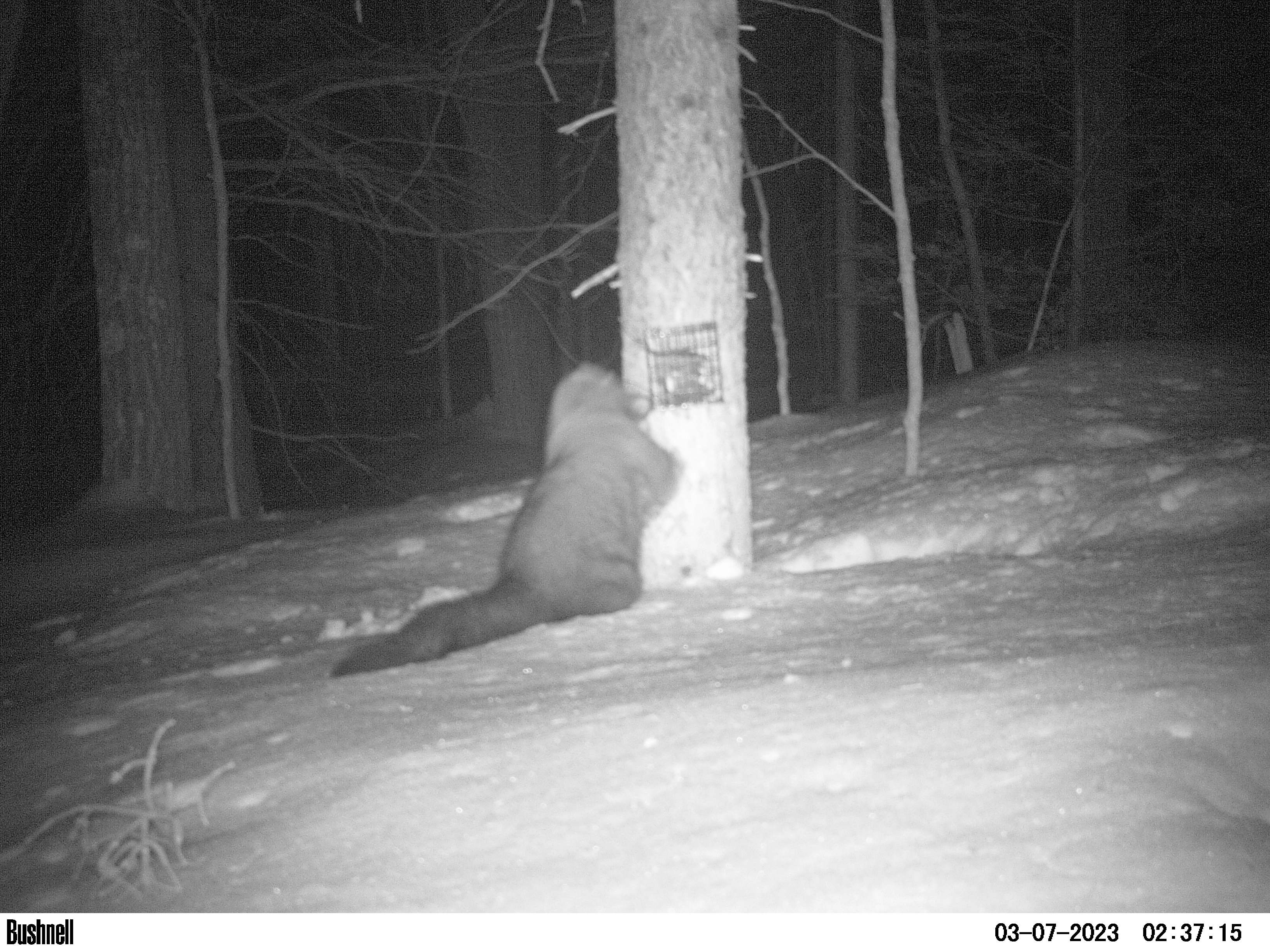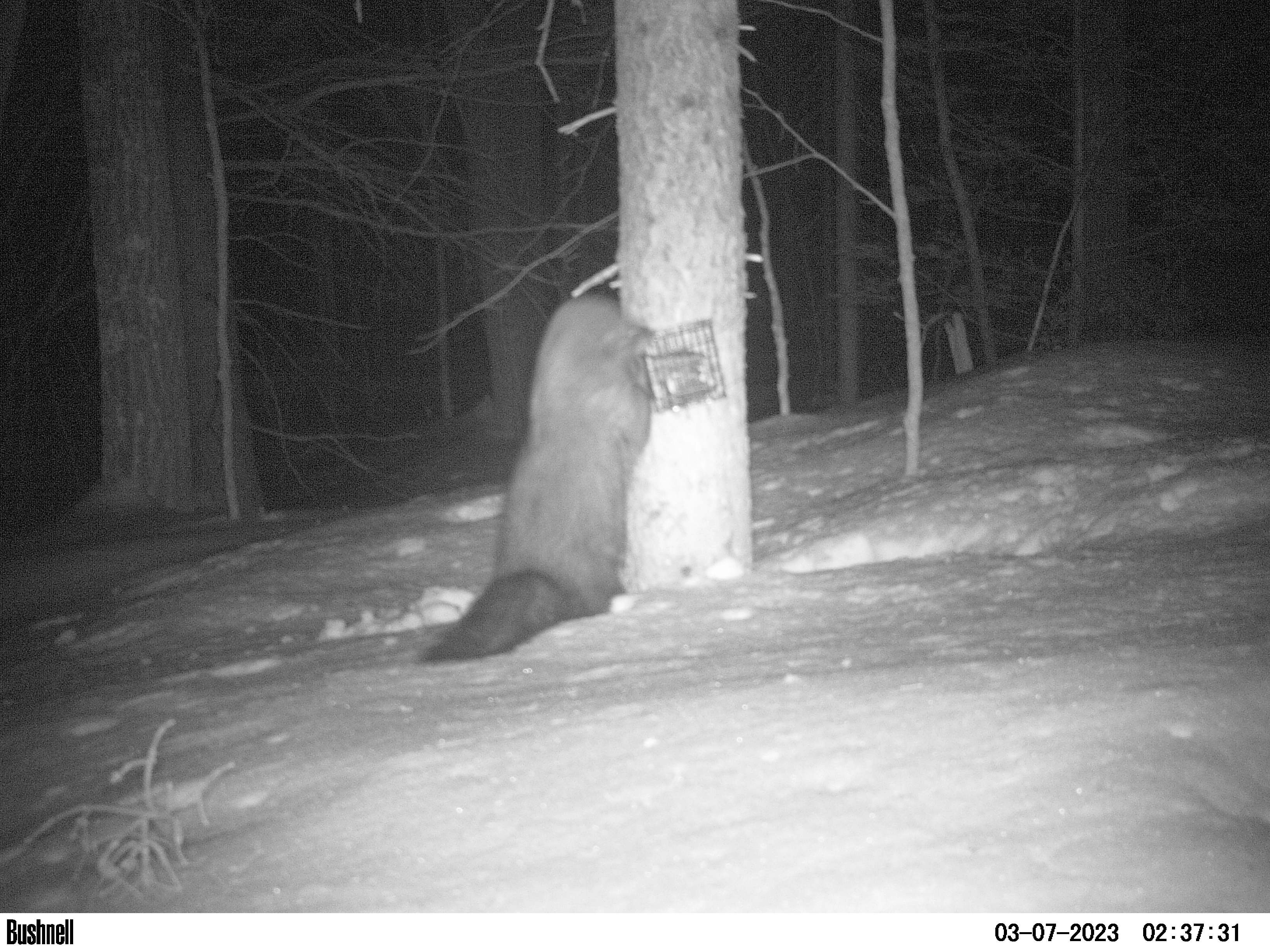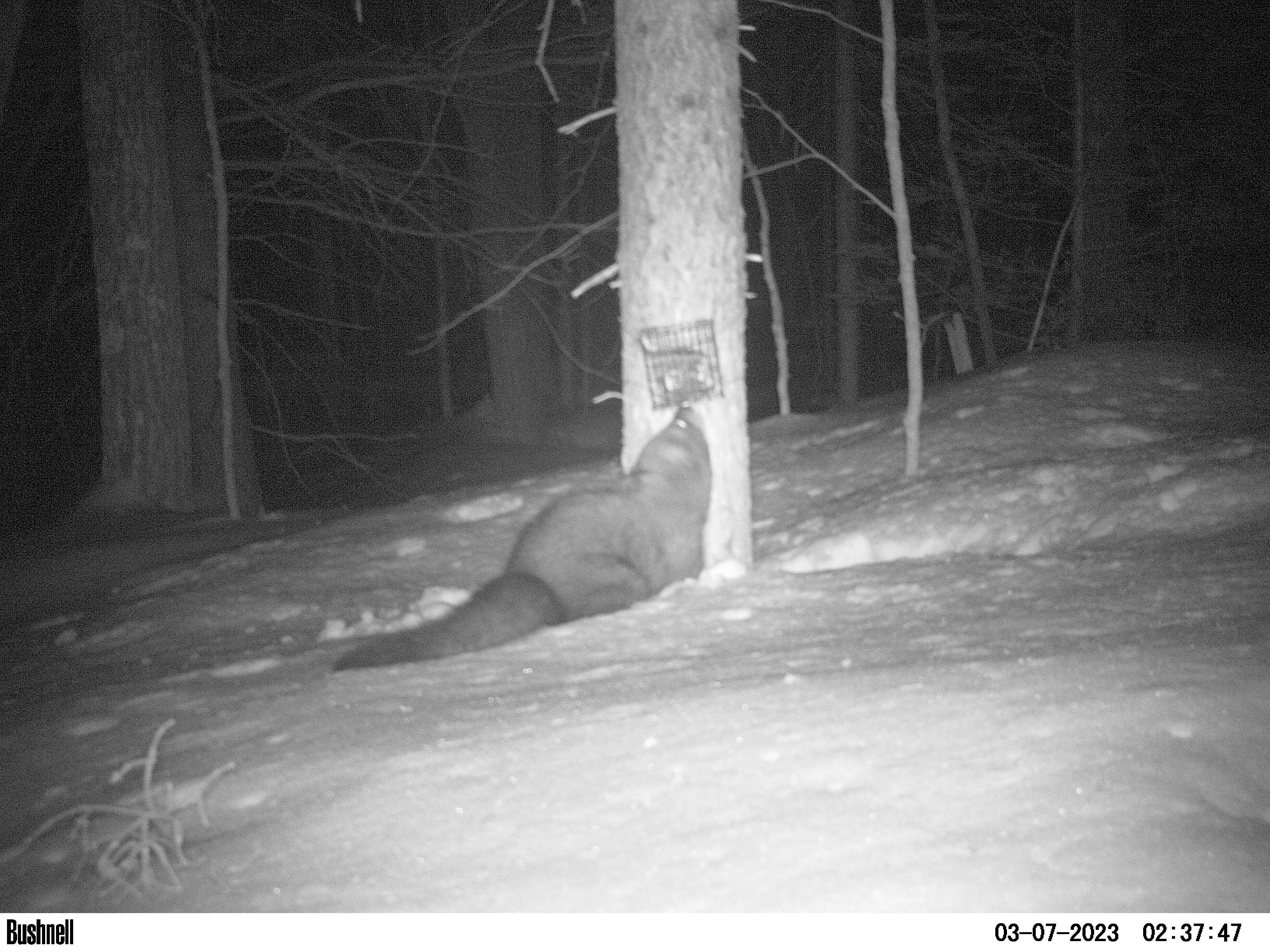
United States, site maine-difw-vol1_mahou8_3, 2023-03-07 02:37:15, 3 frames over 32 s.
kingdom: Animalia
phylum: Chordata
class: Mammalia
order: Carnivora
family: Mustelidae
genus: Pekania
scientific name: Pekania pennanti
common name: fisher